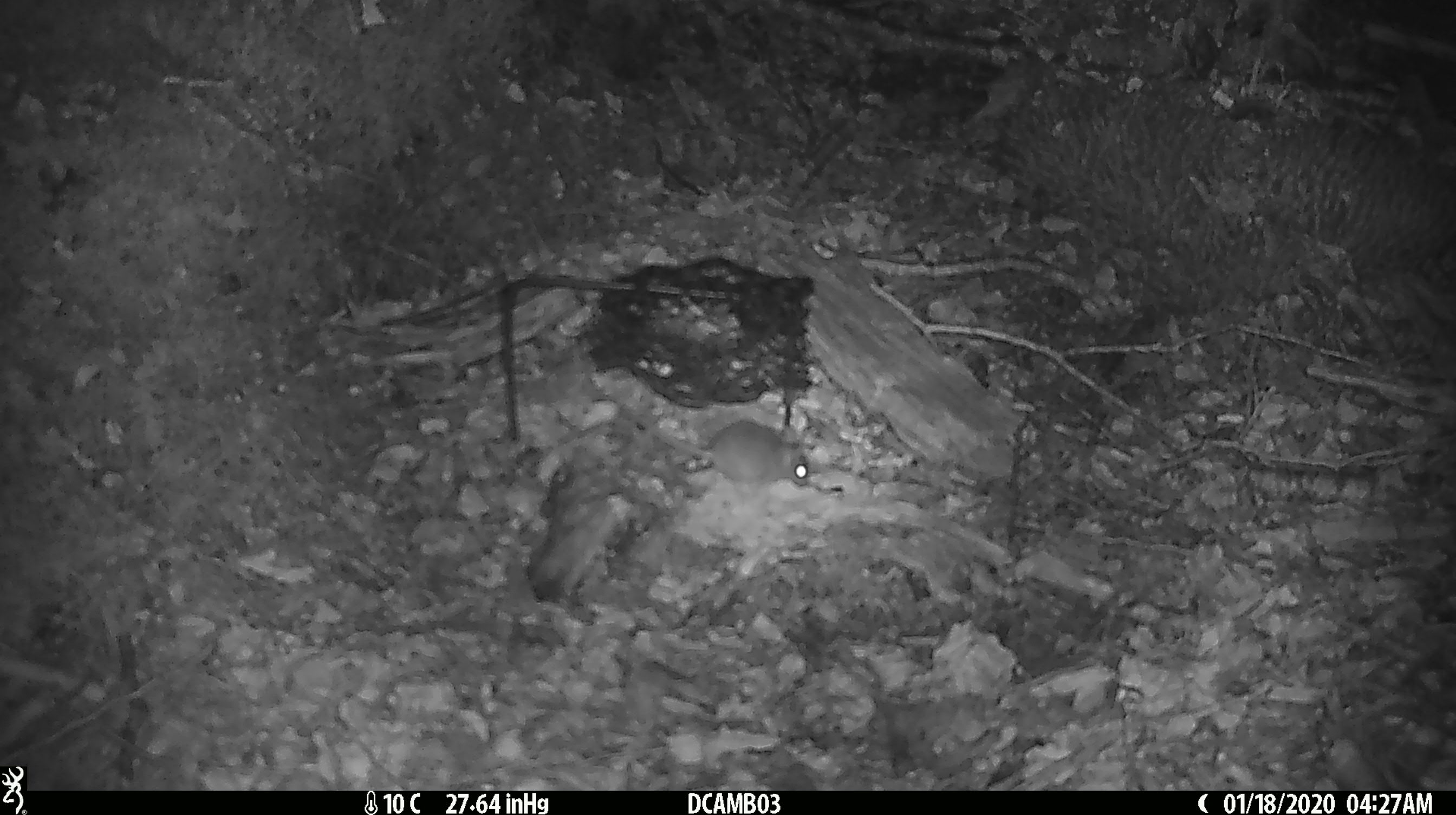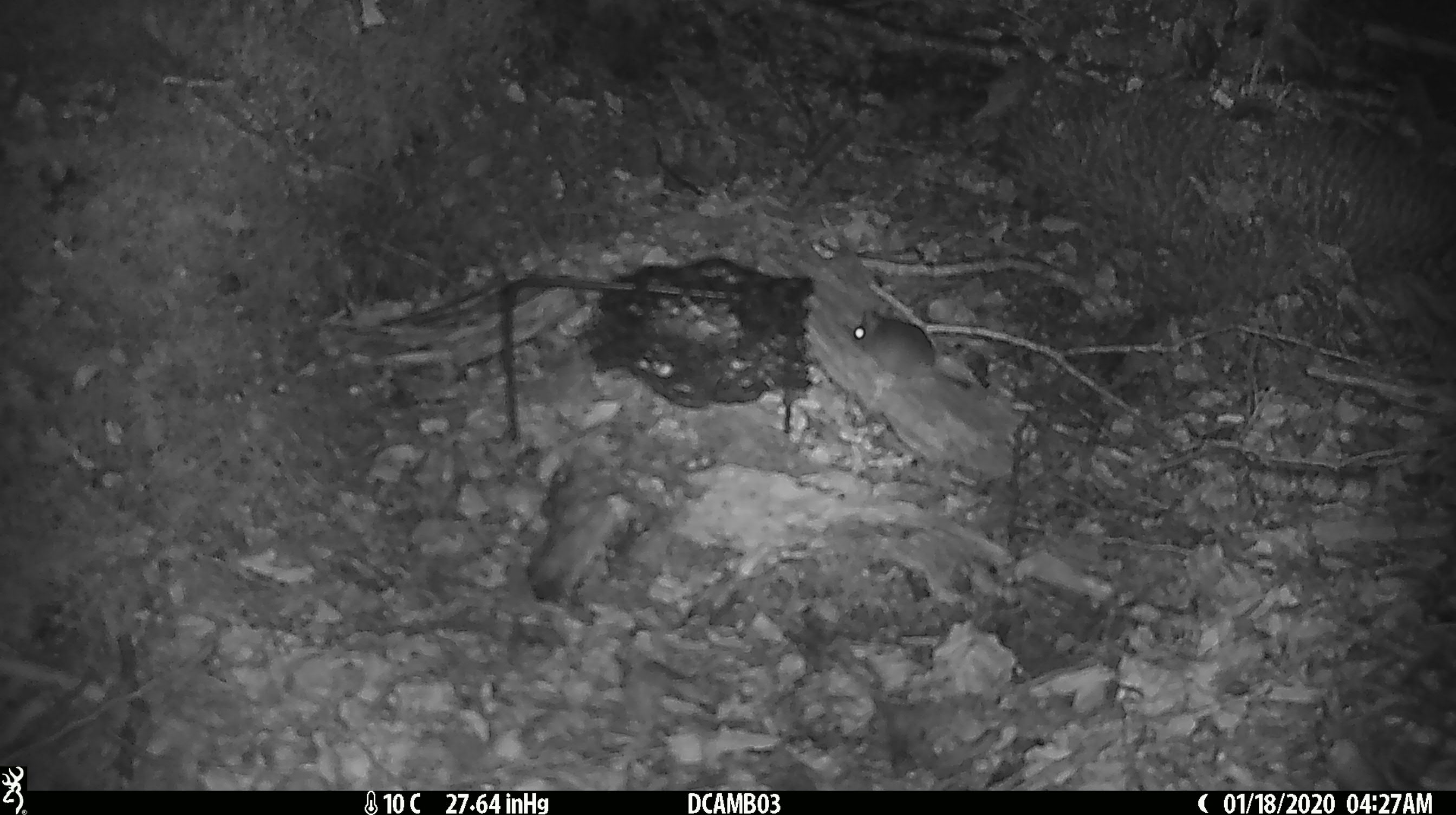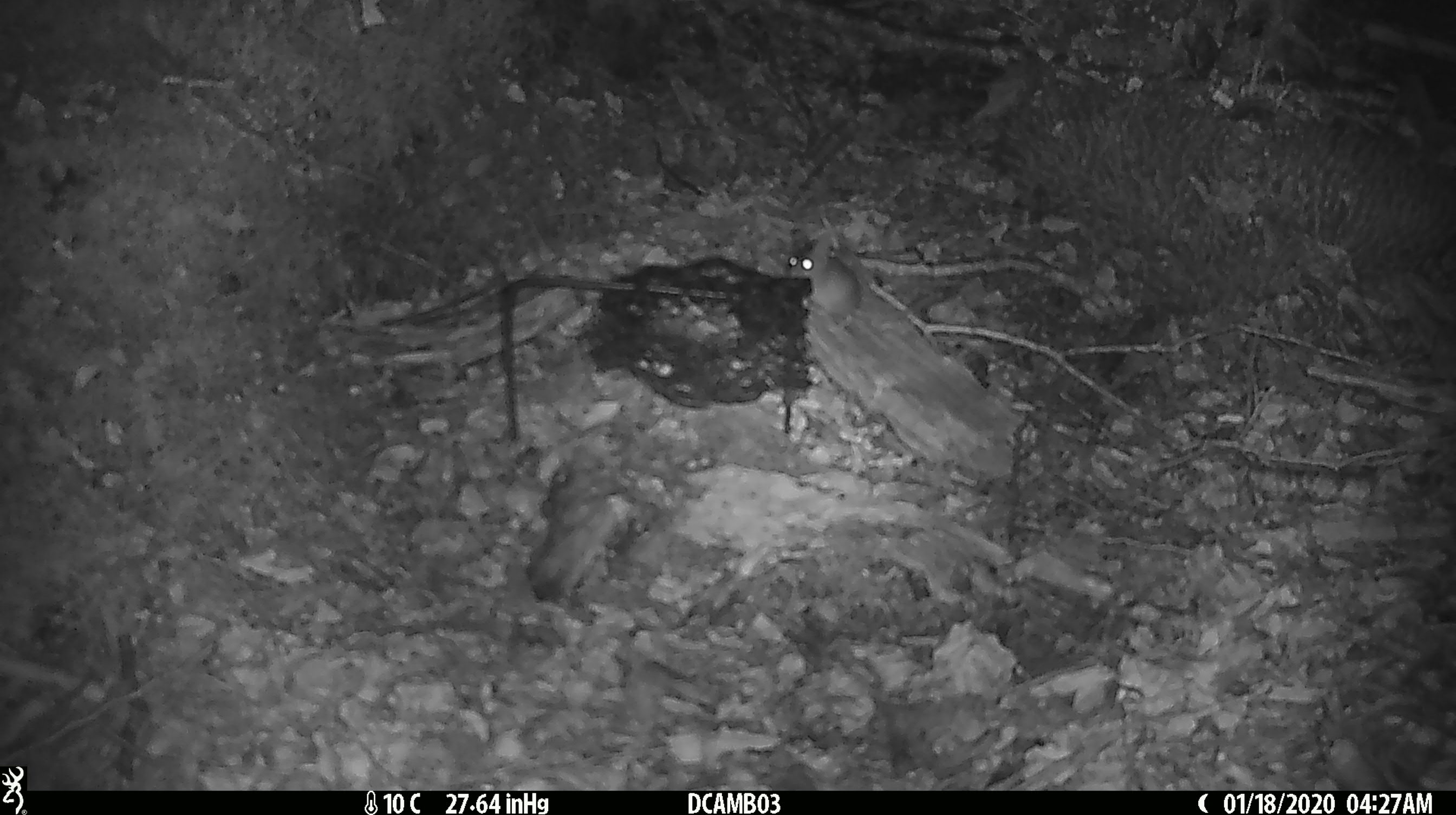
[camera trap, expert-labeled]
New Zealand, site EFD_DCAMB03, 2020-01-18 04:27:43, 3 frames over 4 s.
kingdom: Animalia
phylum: Chordata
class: Mammalia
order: Rodentia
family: Muridae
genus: Mus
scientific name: Mus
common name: mouse